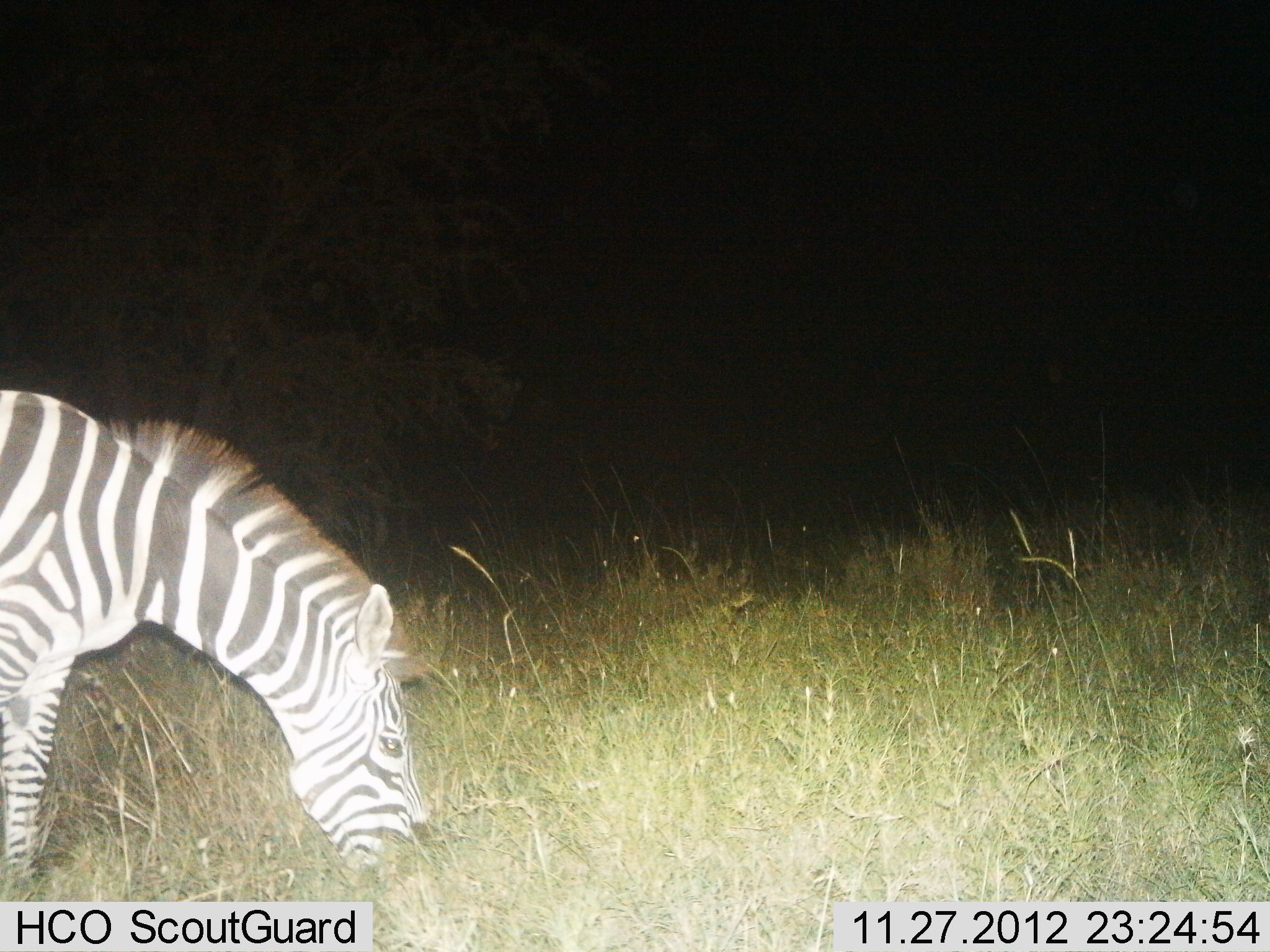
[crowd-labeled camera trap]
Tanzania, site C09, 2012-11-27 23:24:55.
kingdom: Animalia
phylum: Chordata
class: Mammalia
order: Perissodactyla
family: Equidae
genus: Equus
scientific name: Equus quagga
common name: plains zebra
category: zebra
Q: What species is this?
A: Zebra (plains zebra) (Equus quagga).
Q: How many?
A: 1.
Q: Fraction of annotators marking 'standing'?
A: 10%.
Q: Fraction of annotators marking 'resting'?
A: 0%.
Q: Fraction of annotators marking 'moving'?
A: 0%.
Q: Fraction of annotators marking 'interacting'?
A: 0%.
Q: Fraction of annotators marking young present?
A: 0%.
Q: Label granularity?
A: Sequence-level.